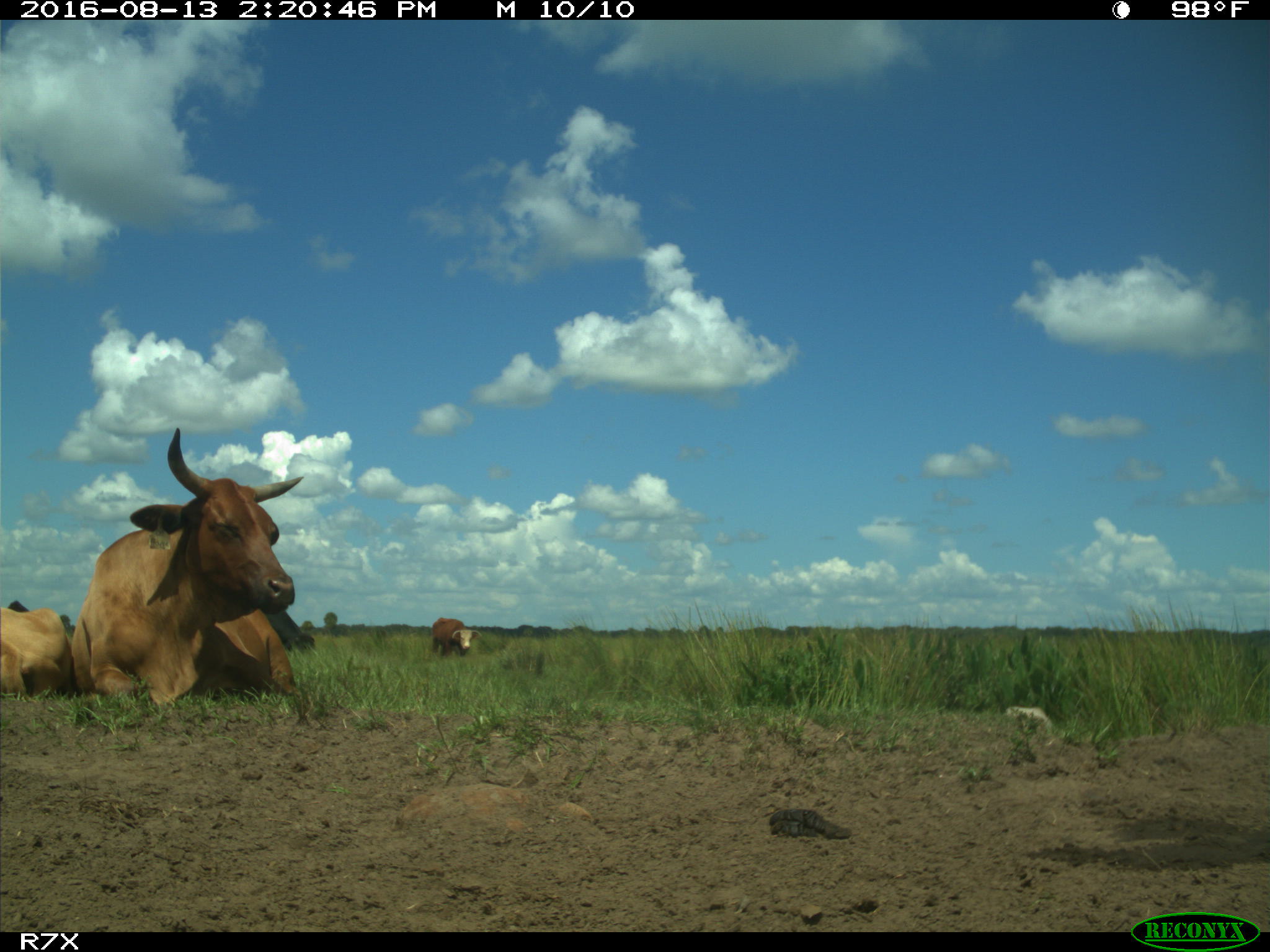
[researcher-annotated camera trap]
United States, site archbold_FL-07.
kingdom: Animalia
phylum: Chordata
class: Mammalia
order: Artiodactyla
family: Bovidae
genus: Bos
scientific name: Bos taurus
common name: domestic cow